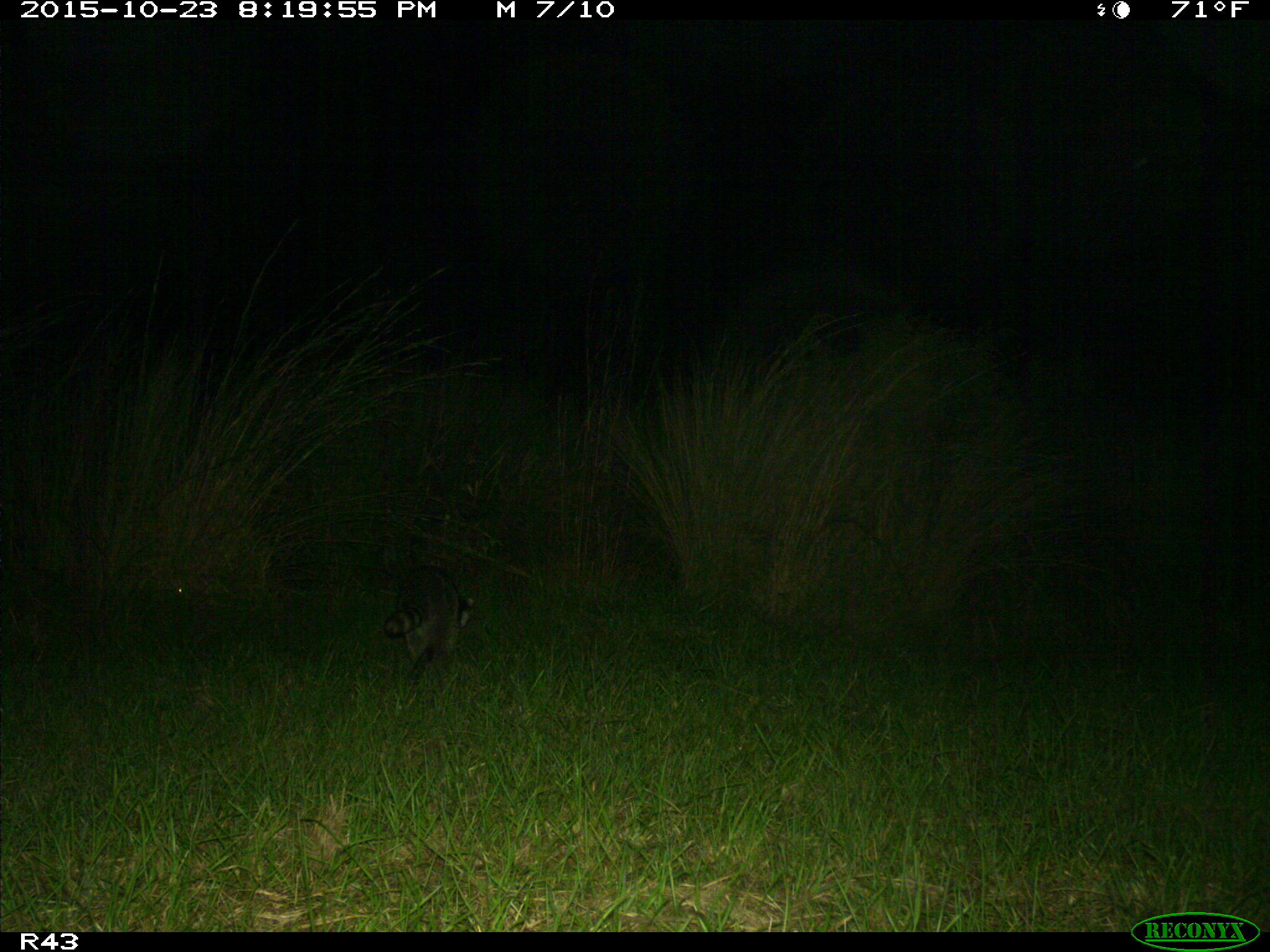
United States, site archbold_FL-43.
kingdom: Animalia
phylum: Chordata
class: Mammalia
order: Carnivora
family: Procyonidae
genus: Procyon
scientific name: Procyon lotor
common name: common raccoon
Procyon lotor (common raccoon).